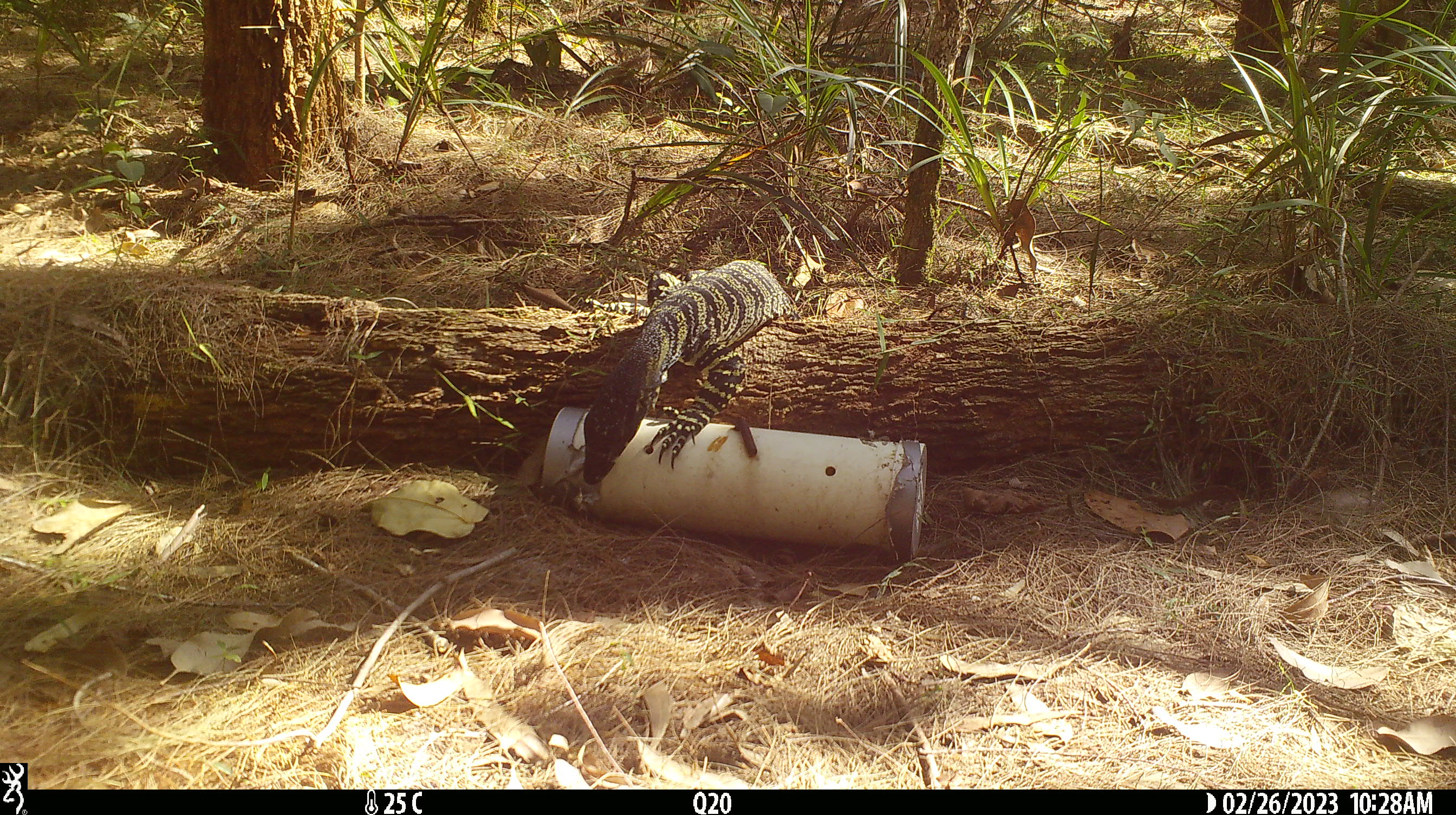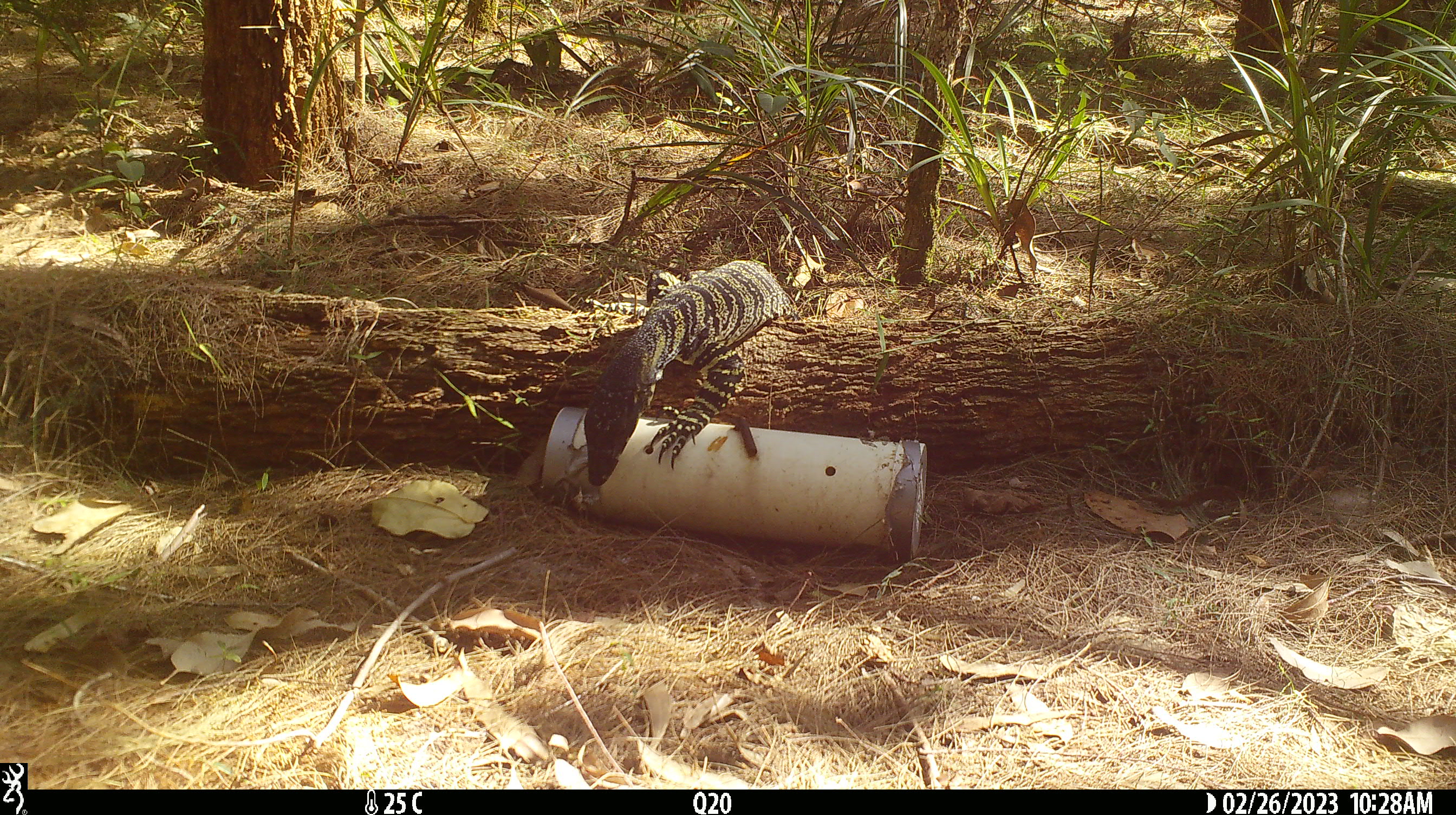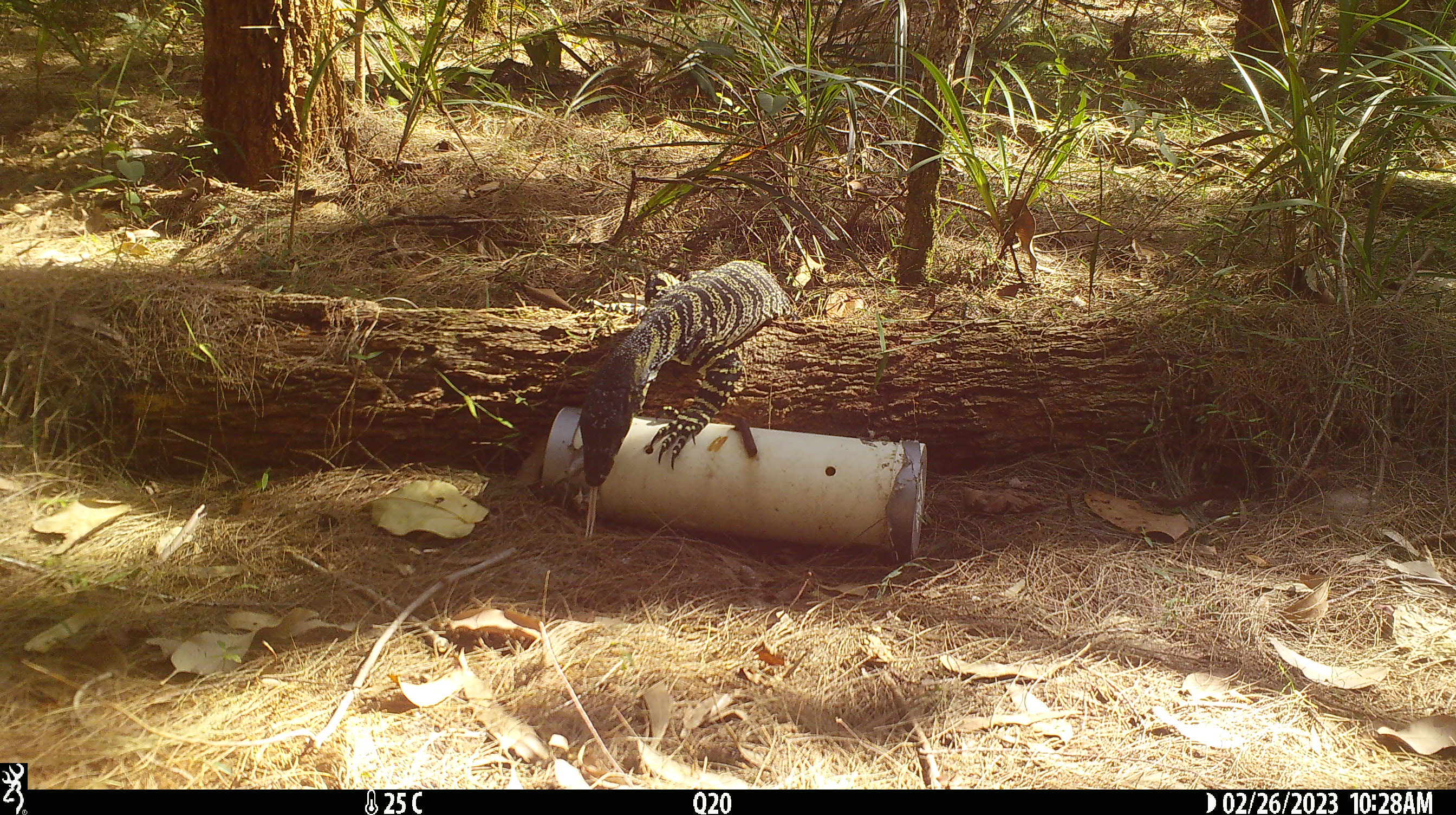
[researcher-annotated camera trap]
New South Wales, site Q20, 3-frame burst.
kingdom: Animalia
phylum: Chordata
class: Reptilia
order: Squamata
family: Varanidae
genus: Varanus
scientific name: Varanus varius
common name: lace monitor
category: goanna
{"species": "goanna (lace monitor) (Varanus varius)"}